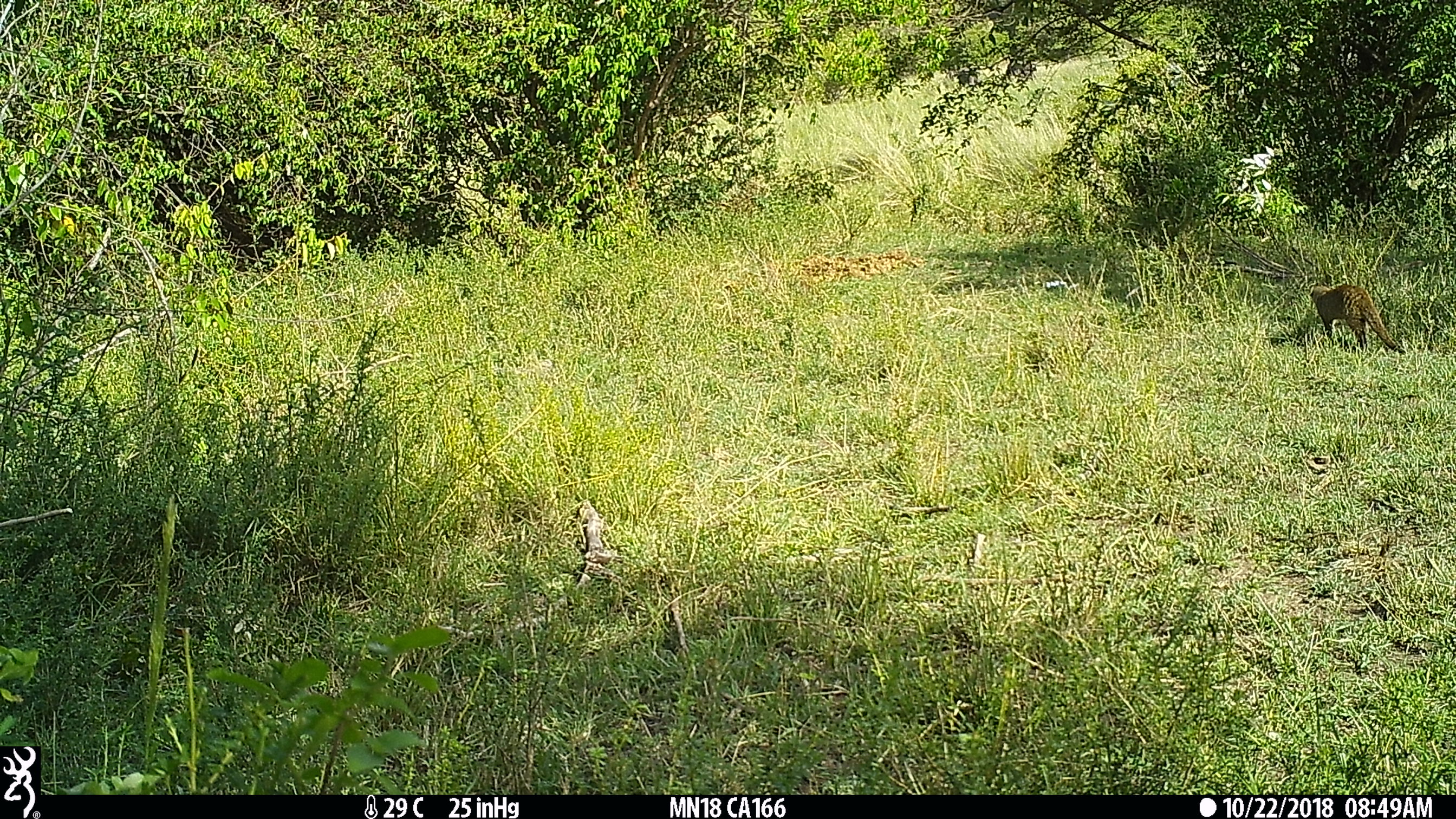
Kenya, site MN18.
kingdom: Animalia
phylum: Chordata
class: Mammalia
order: Carnivora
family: Herpestidae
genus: Mungos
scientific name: Mungos mungo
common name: banded mongoose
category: mongoose banded